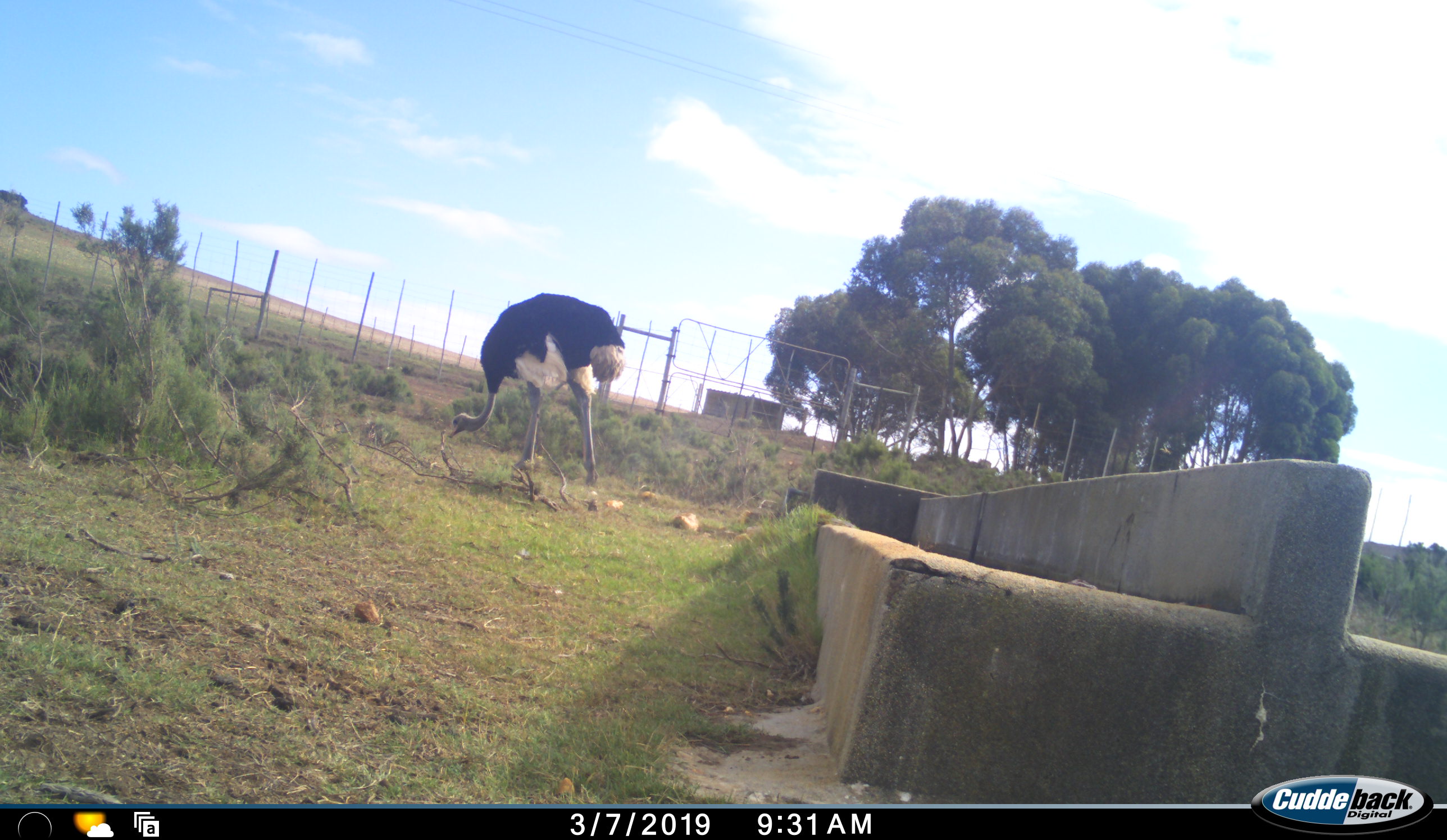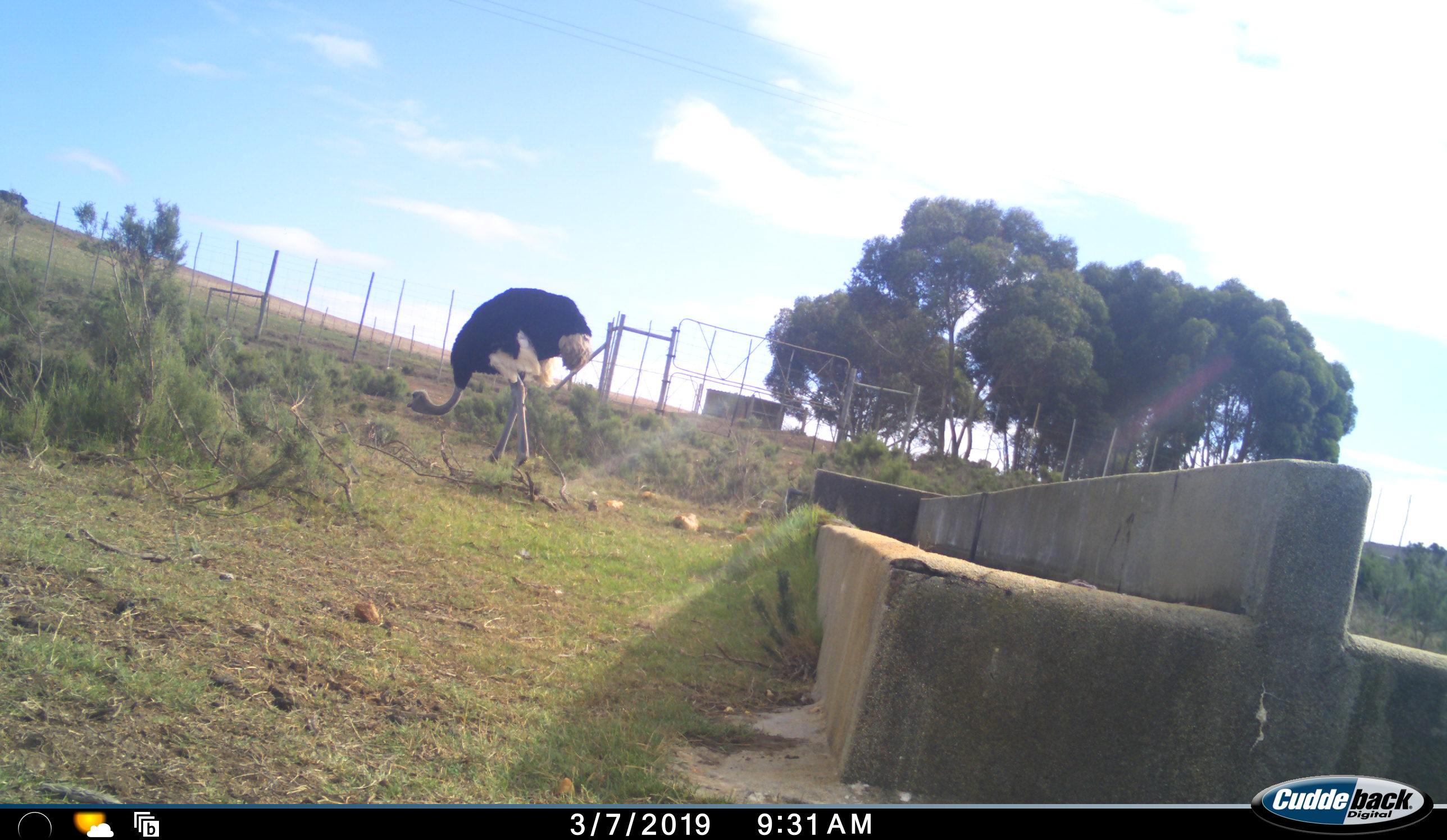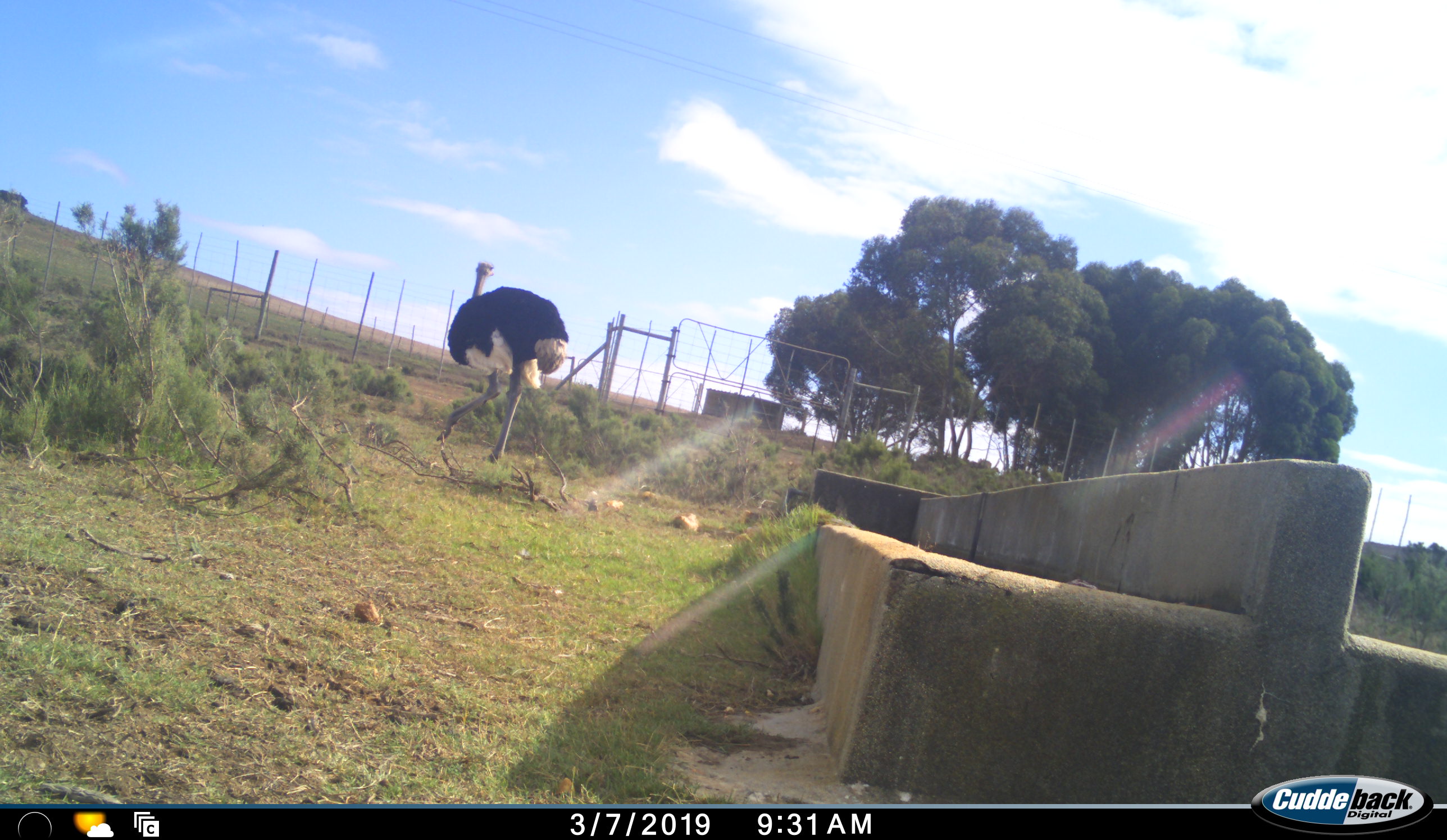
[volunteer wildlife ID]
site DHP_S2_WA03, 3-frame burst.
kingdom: Animalia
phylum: Chordata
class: Aves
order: Struthioniformes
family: Struthionidae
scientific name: Struthionidae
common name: ostrich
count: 1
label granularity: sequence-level